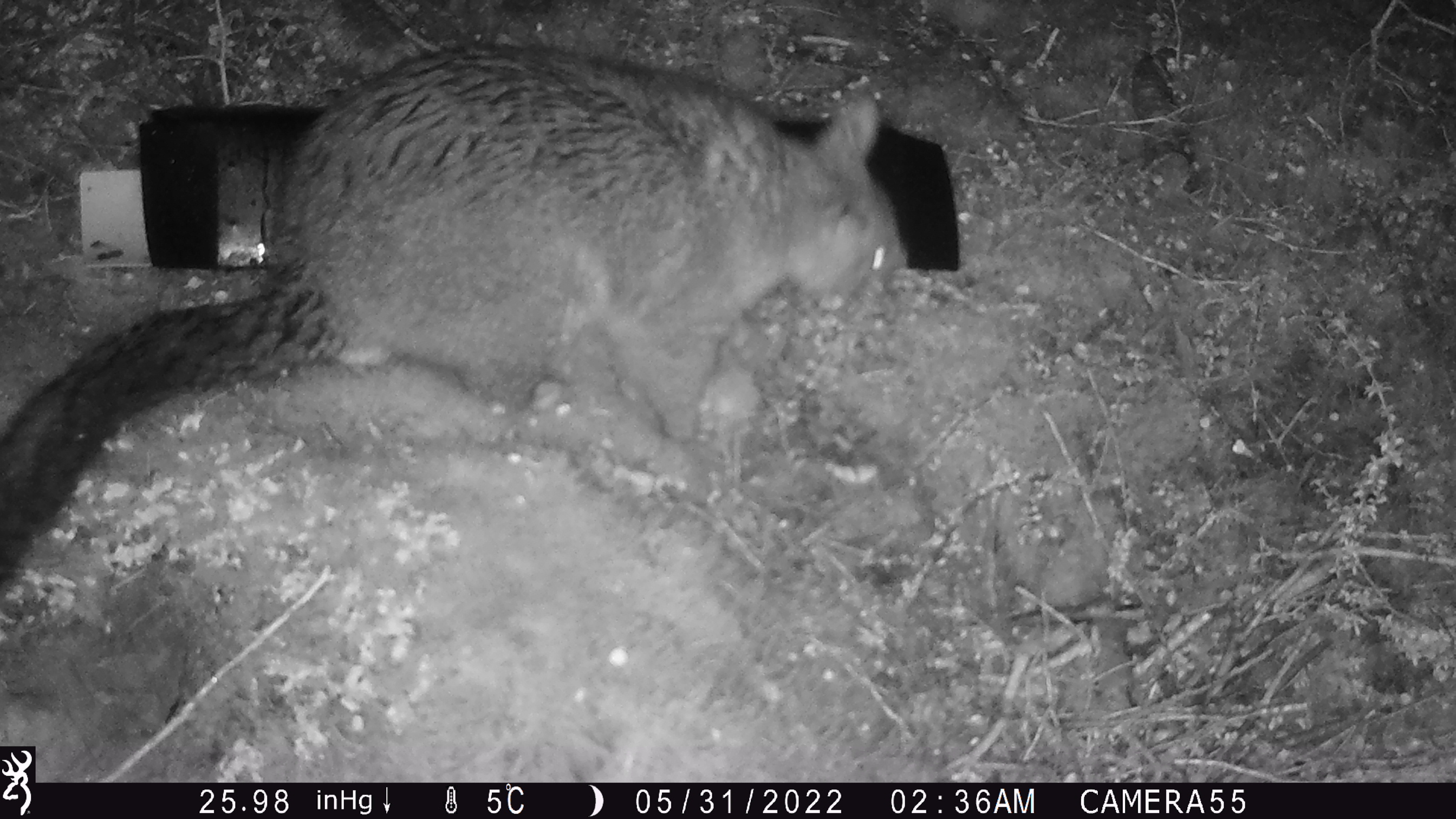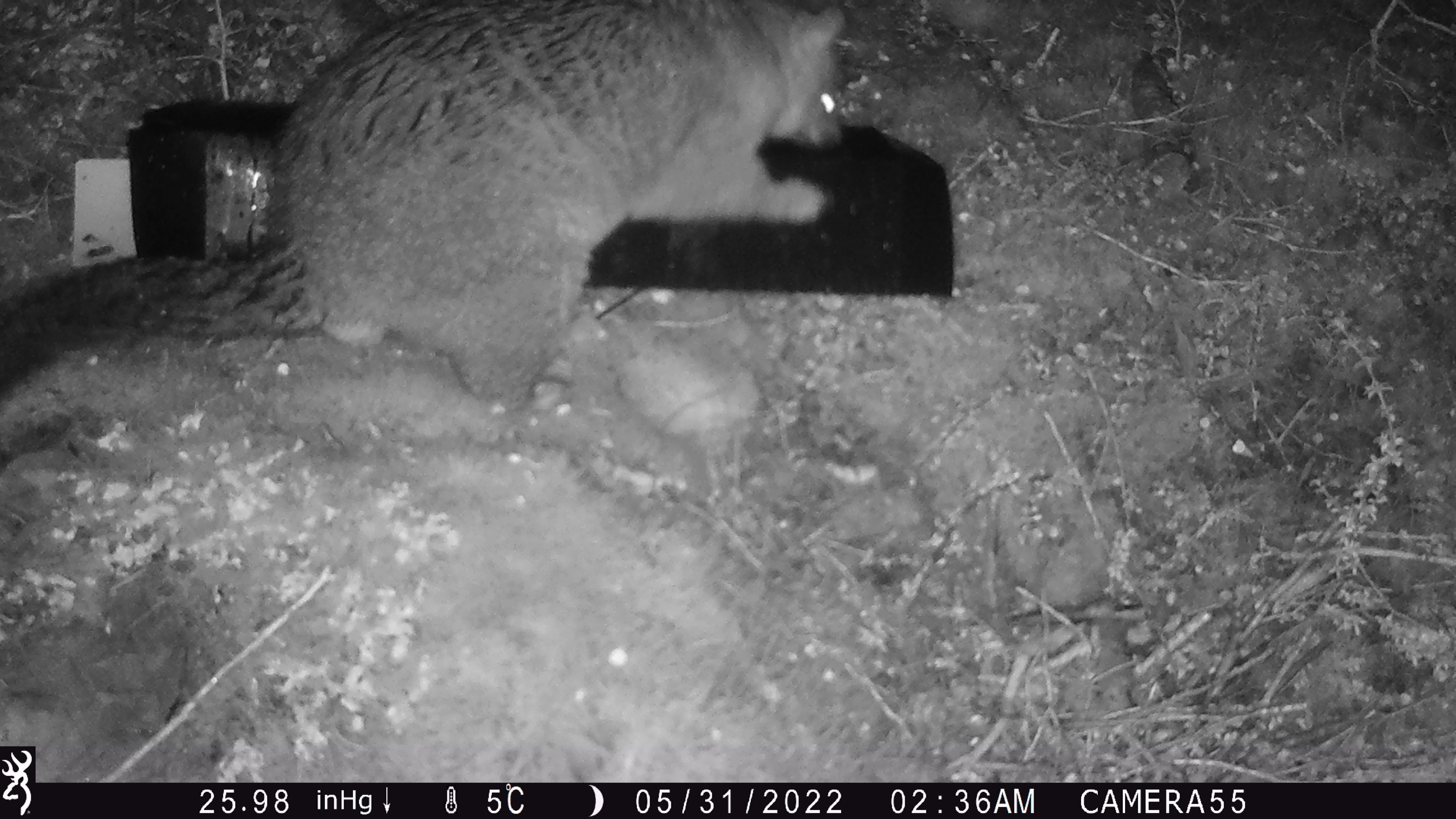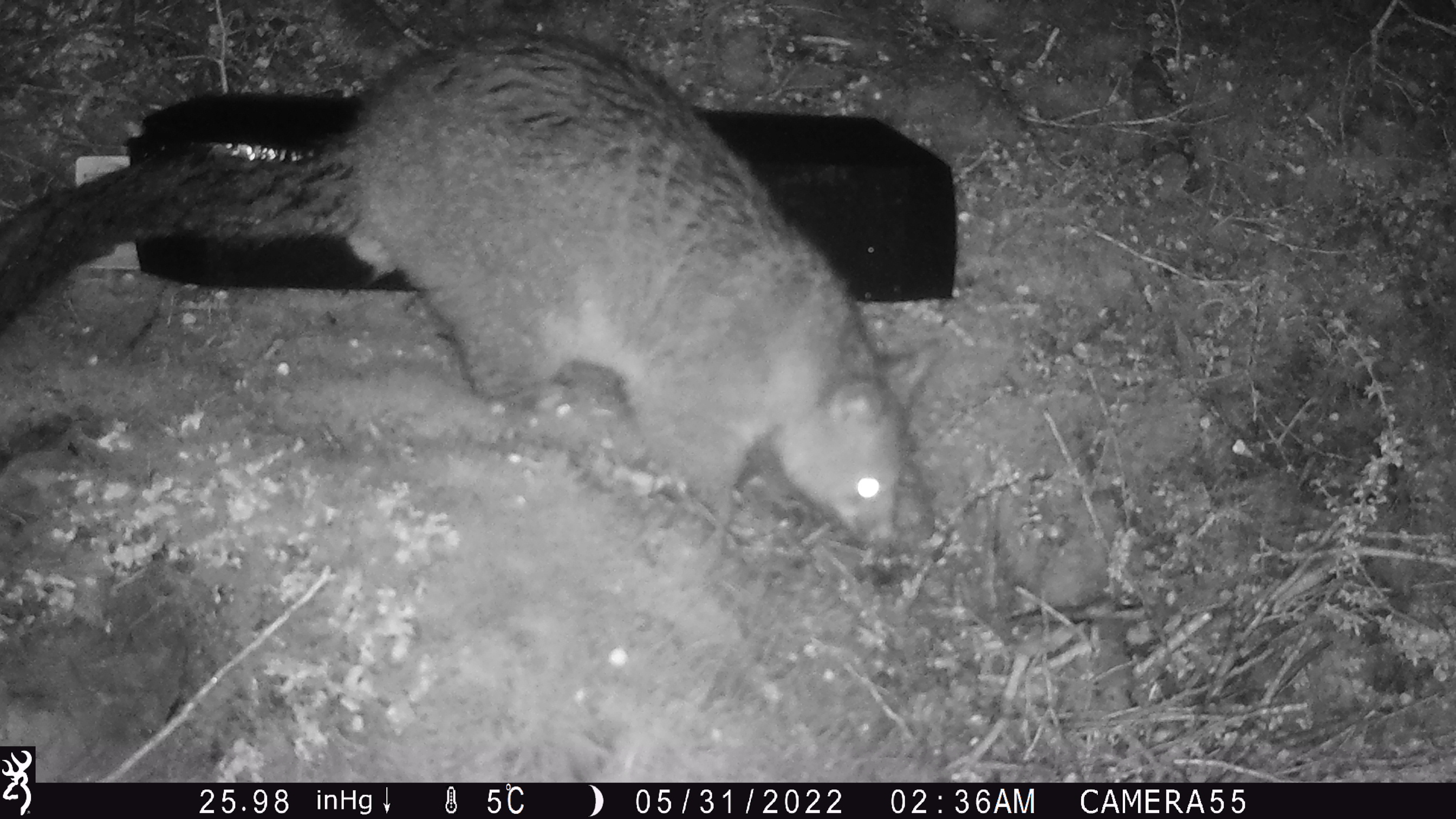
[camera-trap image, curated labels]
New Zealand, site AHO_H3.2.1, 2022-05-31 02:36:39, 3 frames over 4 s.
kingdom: Animalia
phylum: Chordata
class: Mammalia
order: Diprotodontia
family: Phalangeridae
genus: Trichosurus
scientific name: Trichosurus vulpecula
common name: common brushtail possum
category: possum